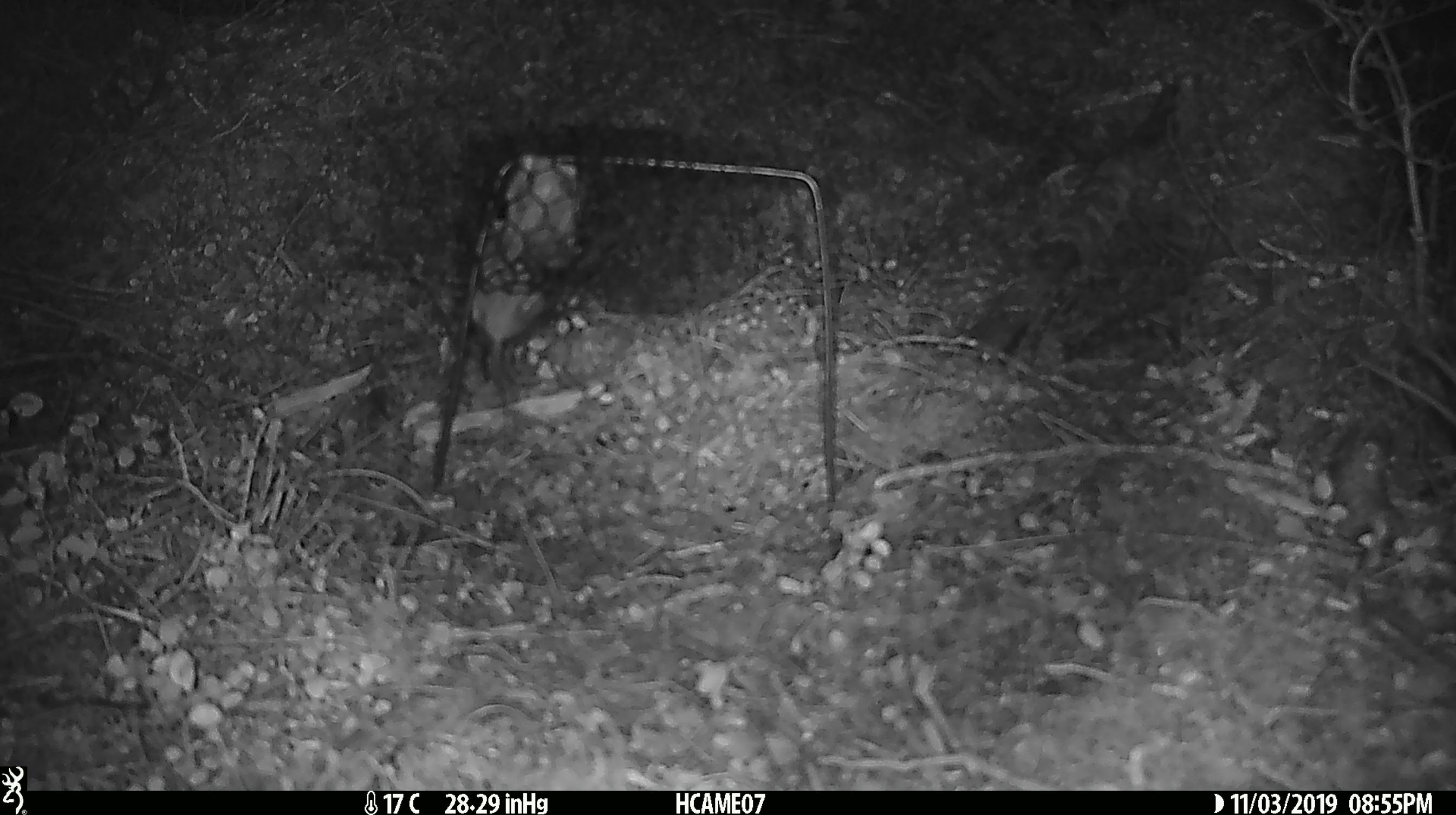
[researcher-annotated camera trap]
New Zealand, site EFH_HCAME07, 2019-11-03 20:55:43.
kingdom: Animalia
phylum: Chordata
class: Mammalia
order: Rodentia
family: Muridae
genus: Mus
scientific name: Mus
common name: mouse